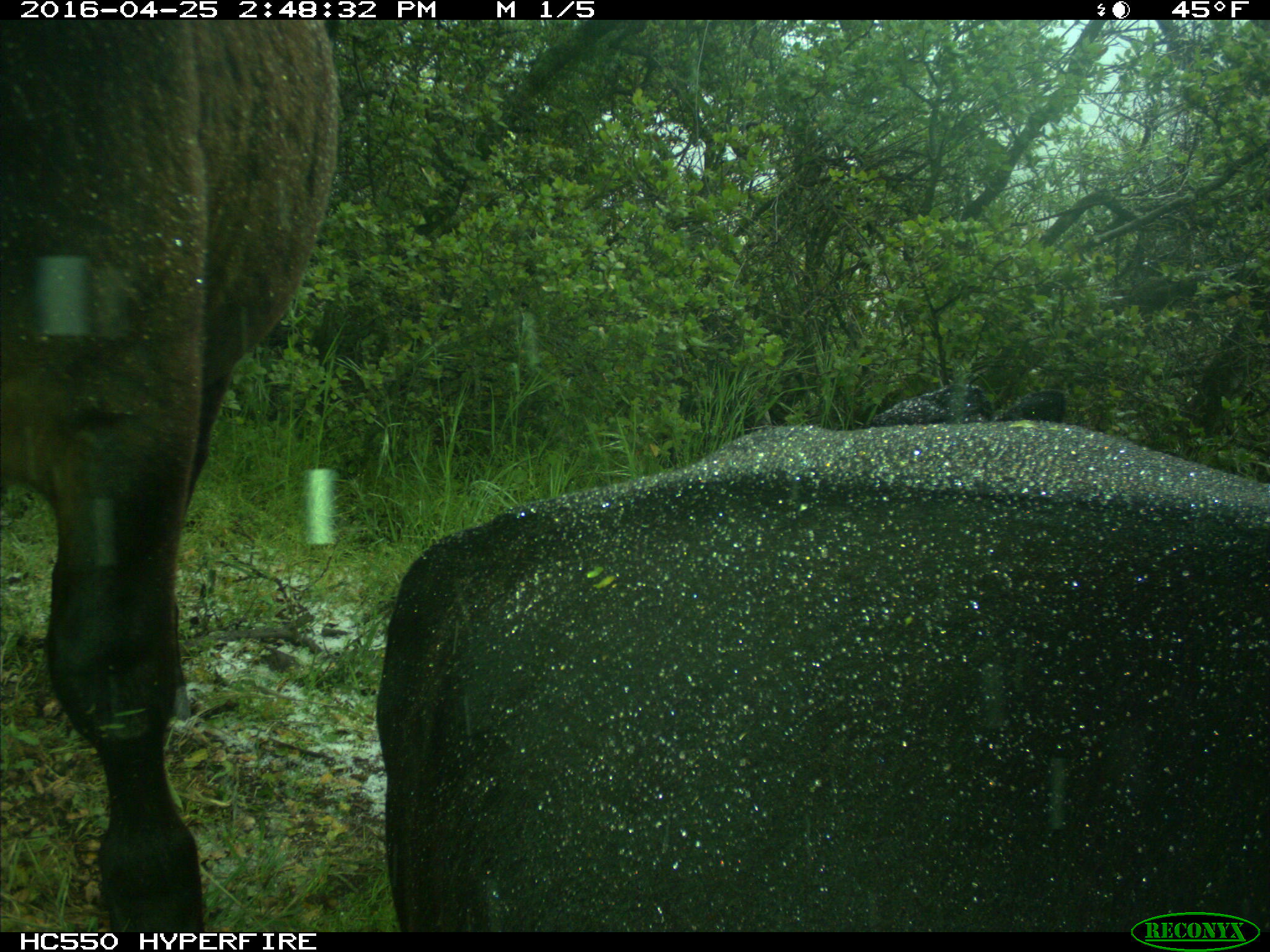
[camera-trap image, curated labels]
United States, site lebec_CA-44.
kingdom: Animalia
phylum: Chordata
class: Mammalia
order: Artiodactyla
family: Bovidae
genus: Bos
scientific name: Bos taurus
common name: domestic cow